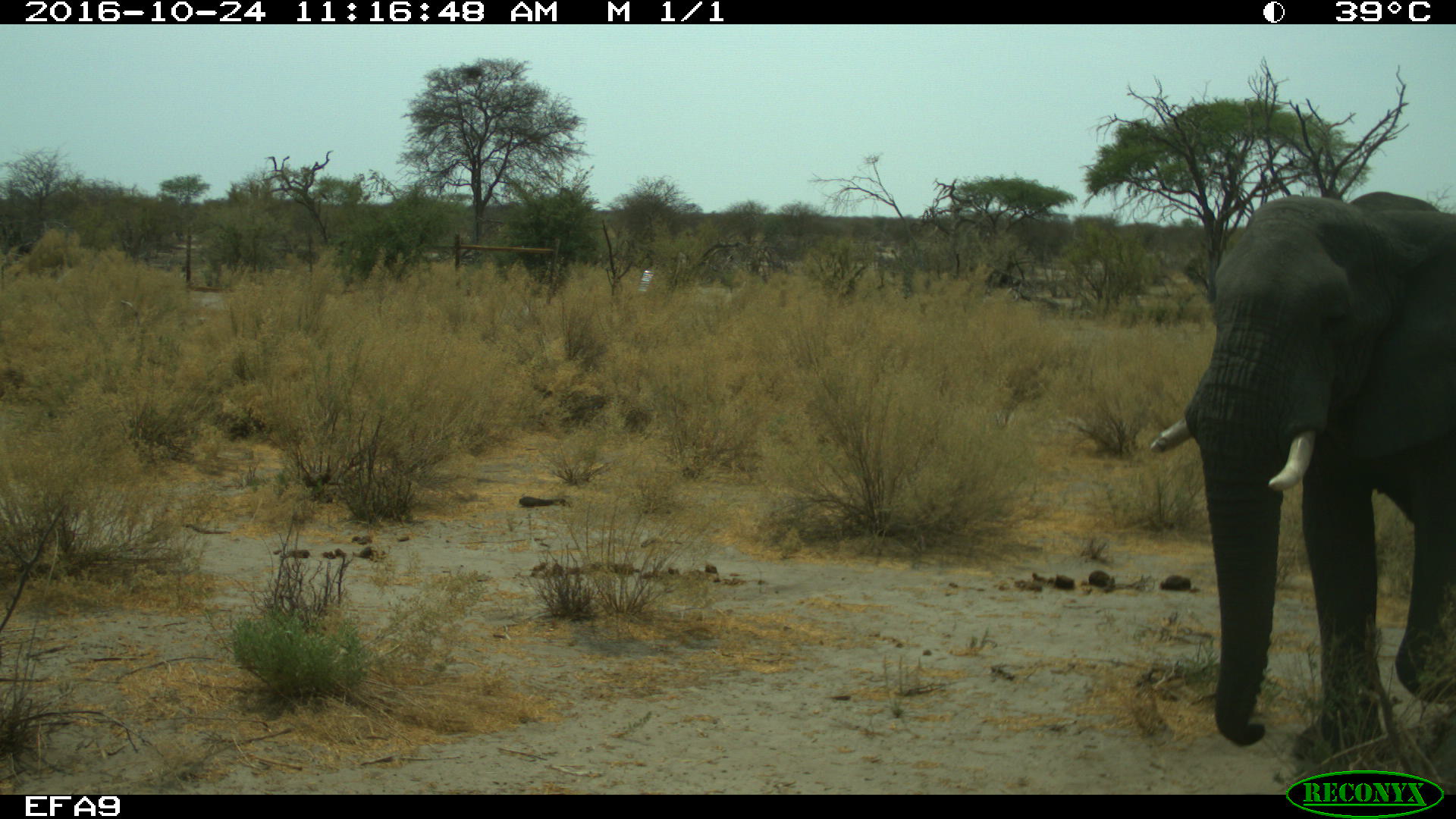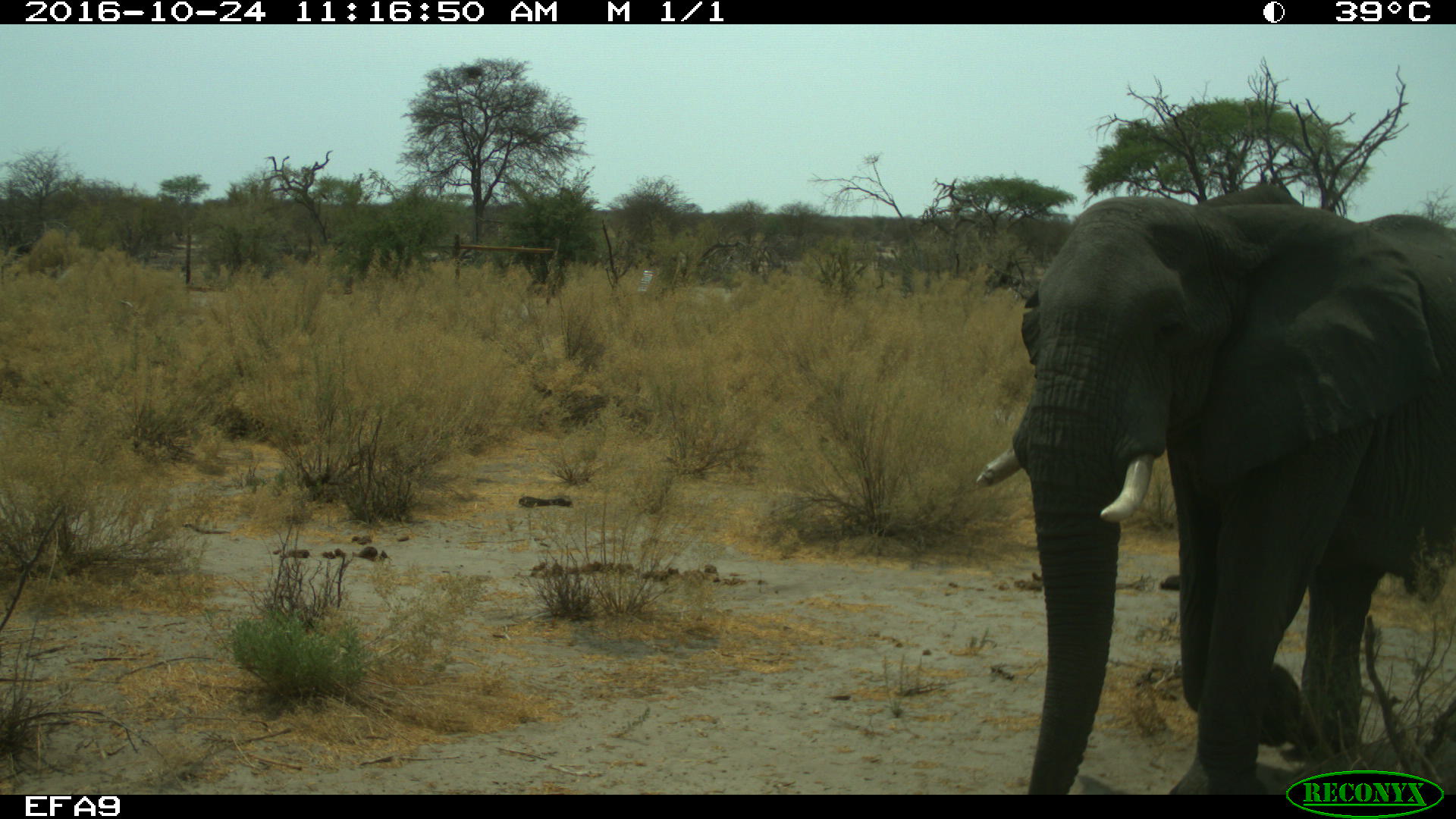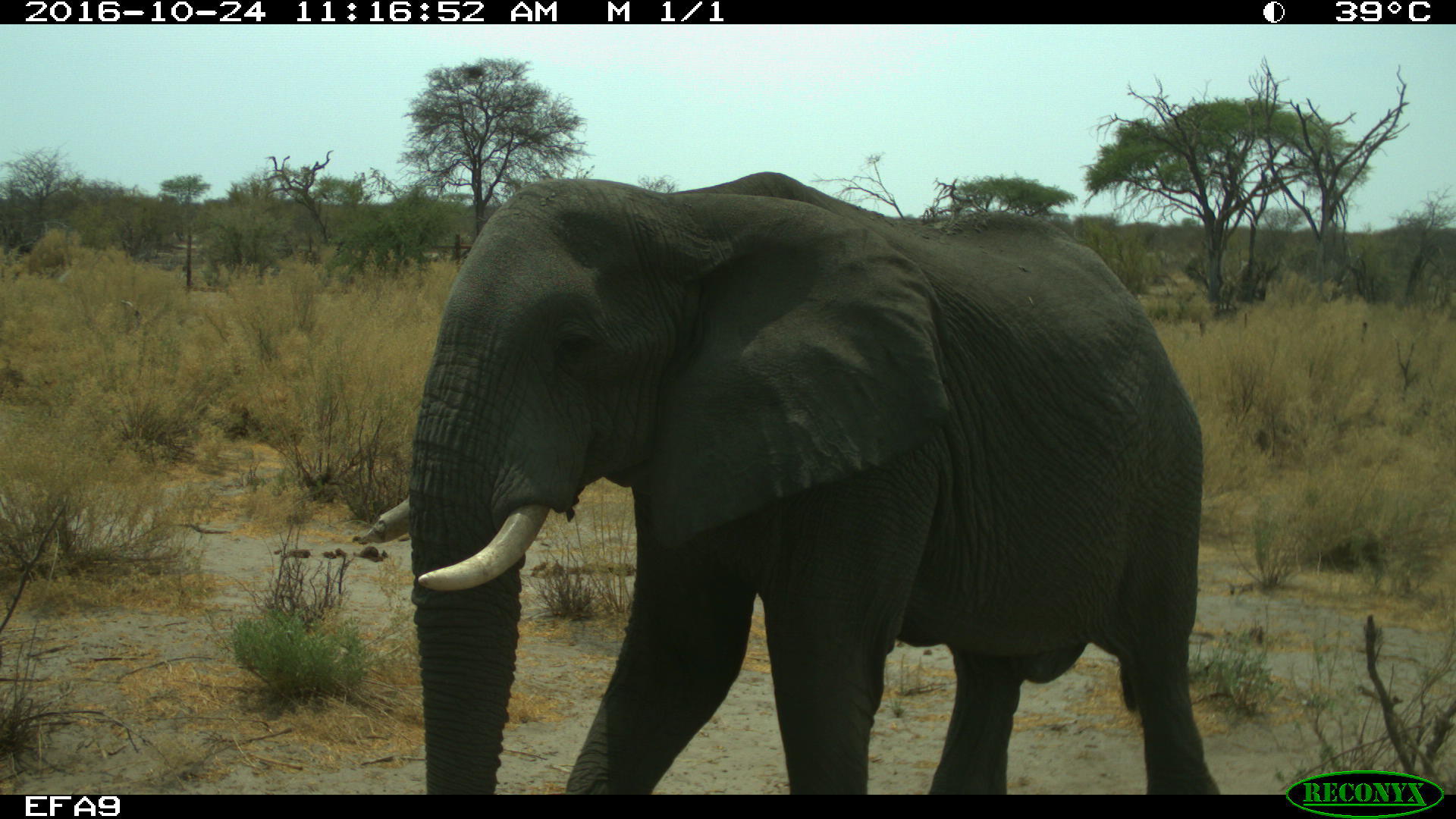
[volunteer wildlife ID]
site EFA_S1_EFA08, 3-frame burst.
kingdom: Animalia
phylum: Chordata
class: Mammalia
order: Proboscidea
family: Elephantidae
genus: Loxodonta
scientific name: Loxodonta africana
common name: african bush elephant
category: elephant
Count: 1.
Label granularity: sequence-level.